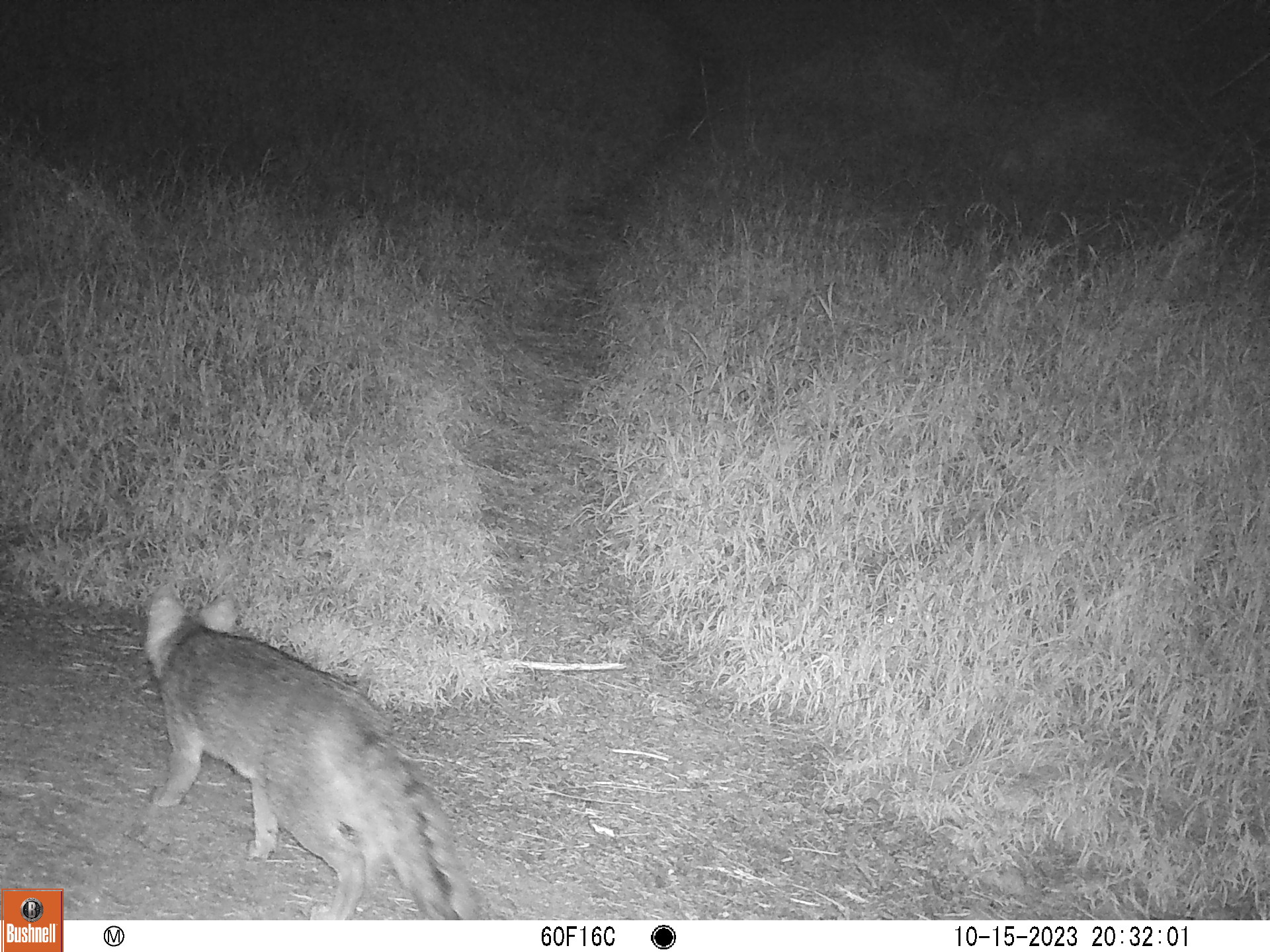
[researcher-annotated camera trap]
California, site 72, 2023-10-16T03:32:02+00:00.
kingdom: Animalia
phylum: Chordata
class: Mammalia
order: Carnivora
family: Canidae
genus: Urocyon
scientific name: Urocyon cinereoargenteus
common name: gray fox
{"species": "gray fox (Urocyon cinereoargenteus)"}